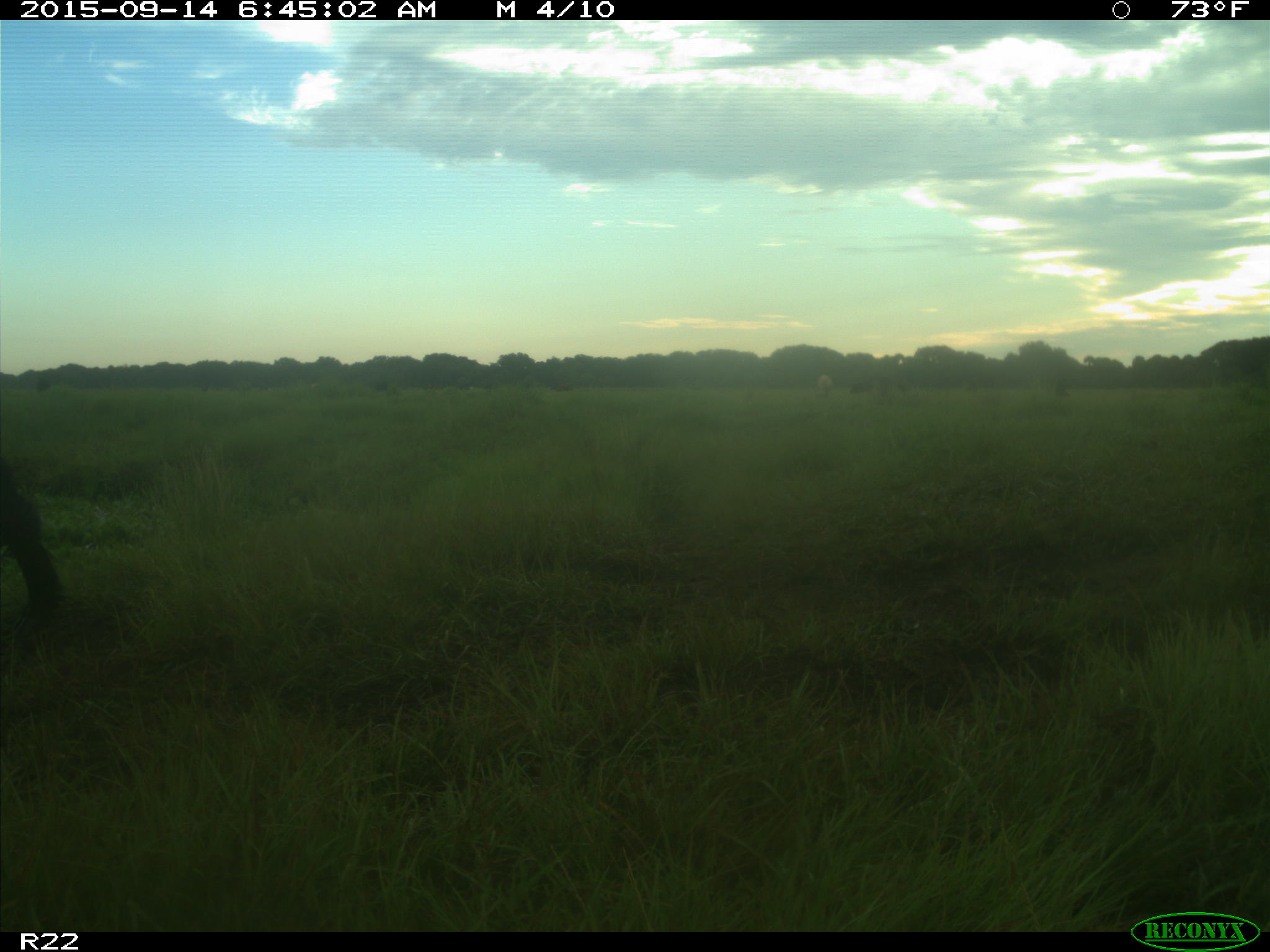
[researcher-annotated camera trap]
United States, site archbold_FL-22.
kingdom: Animalia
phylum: Chordata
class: Mammalia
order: Artiodactyla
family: Bovidae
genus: Bos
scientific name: Bos taurus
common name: domestic cow